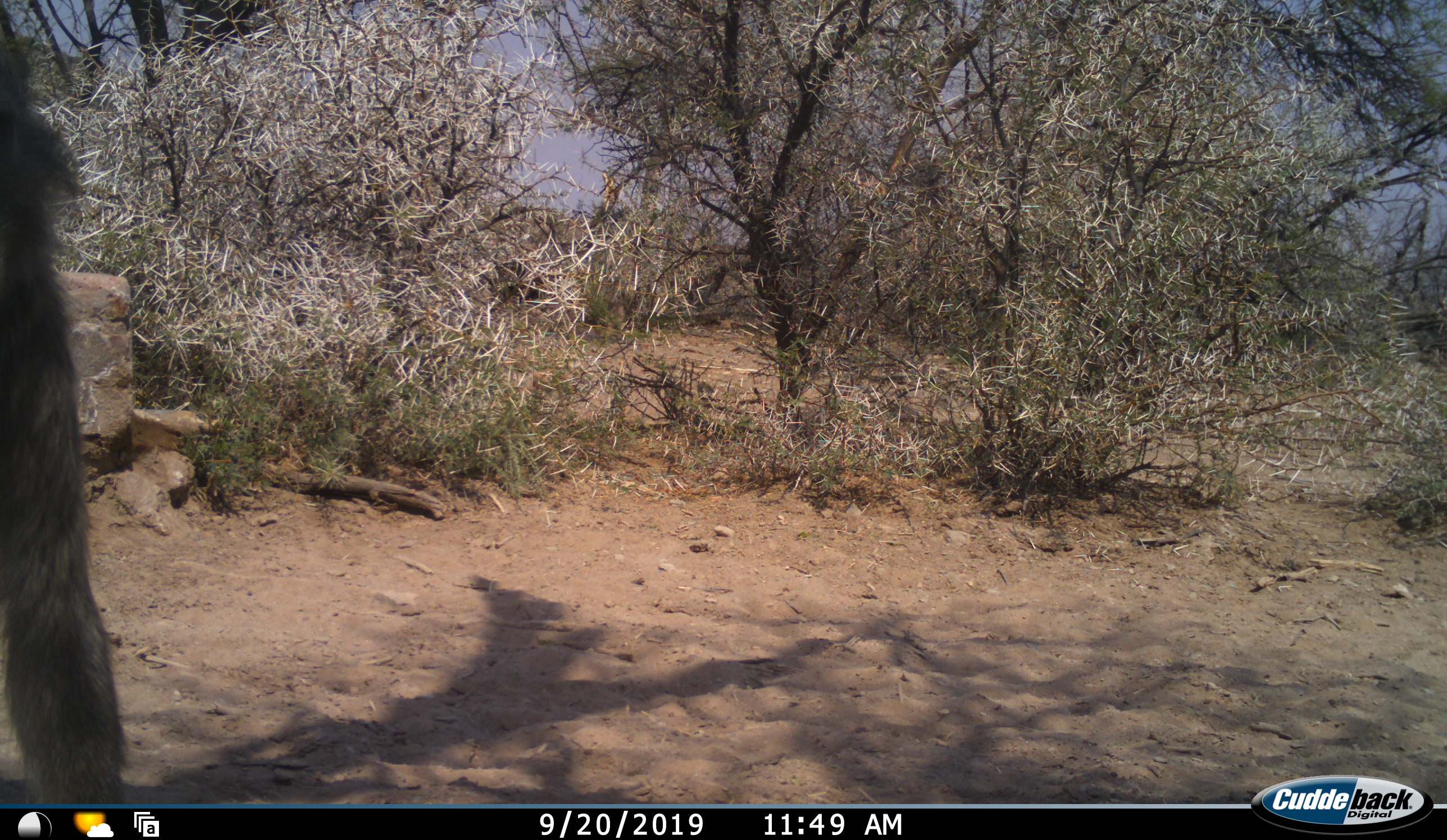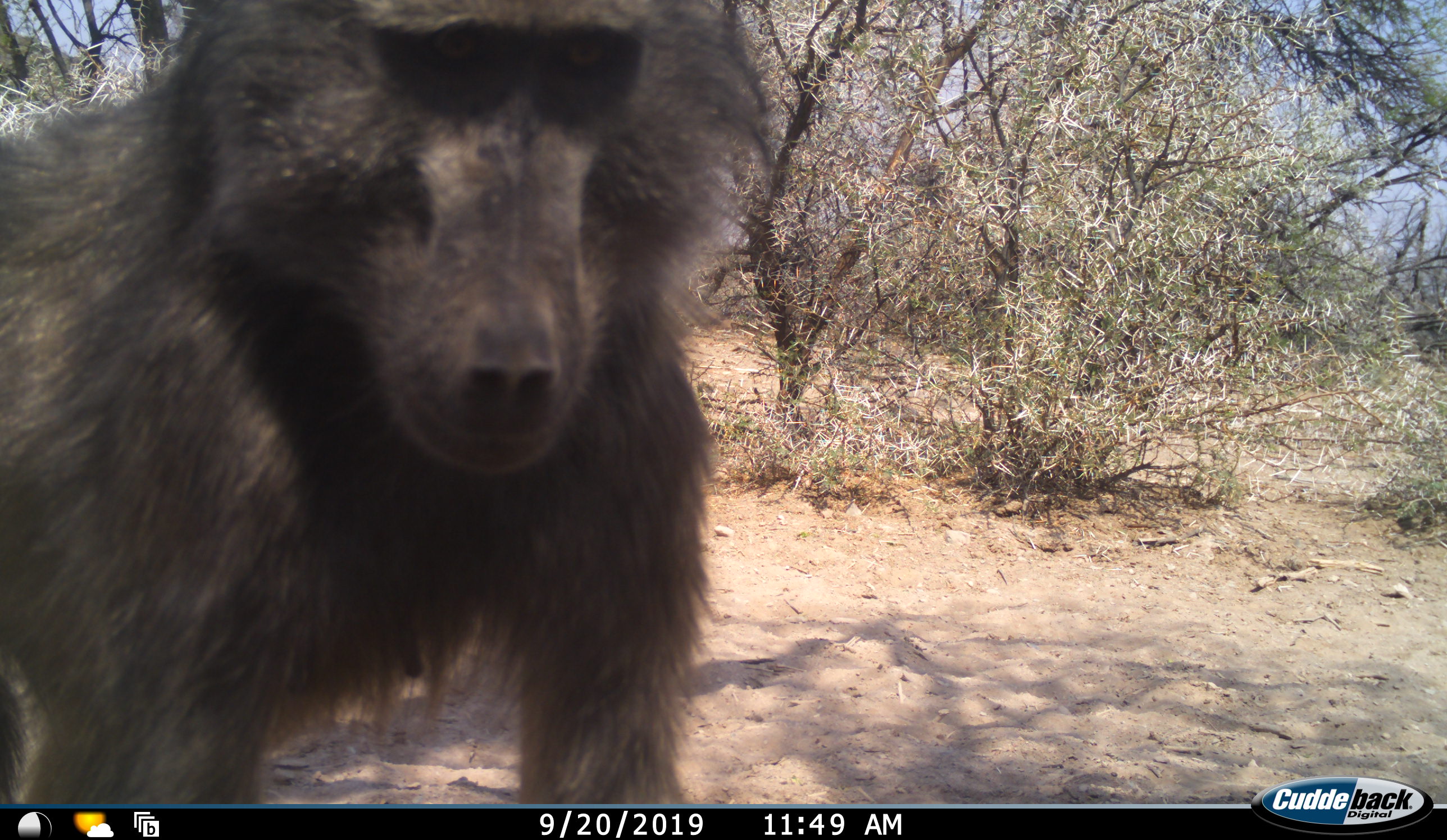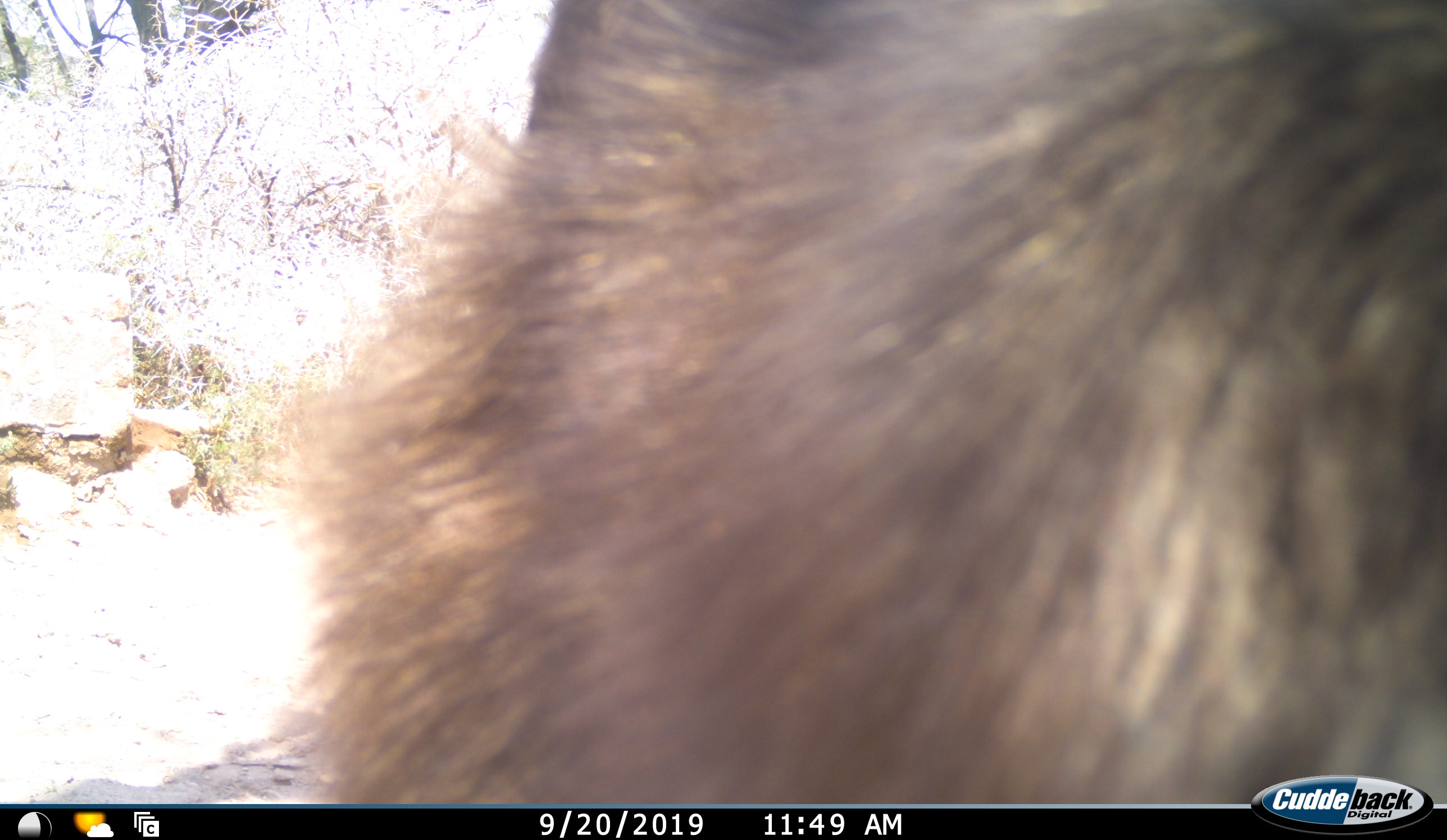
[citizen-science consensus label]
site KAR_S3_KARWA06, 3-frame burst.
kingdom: Animalia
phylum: Chordata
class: Mammalia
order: Primates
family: Cercopithecidae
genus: Papio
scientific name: Papio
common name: baboon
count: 1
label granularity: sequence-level